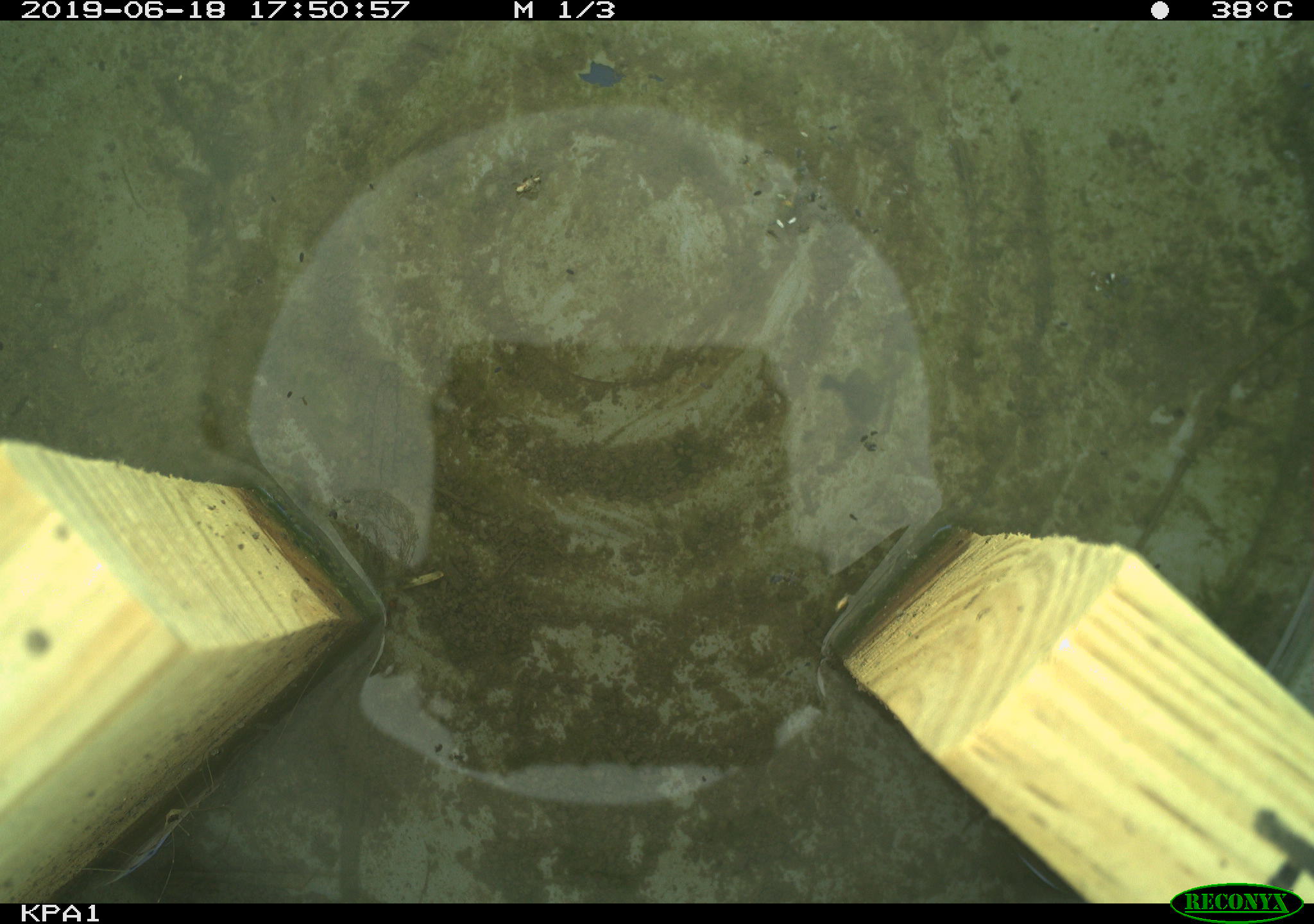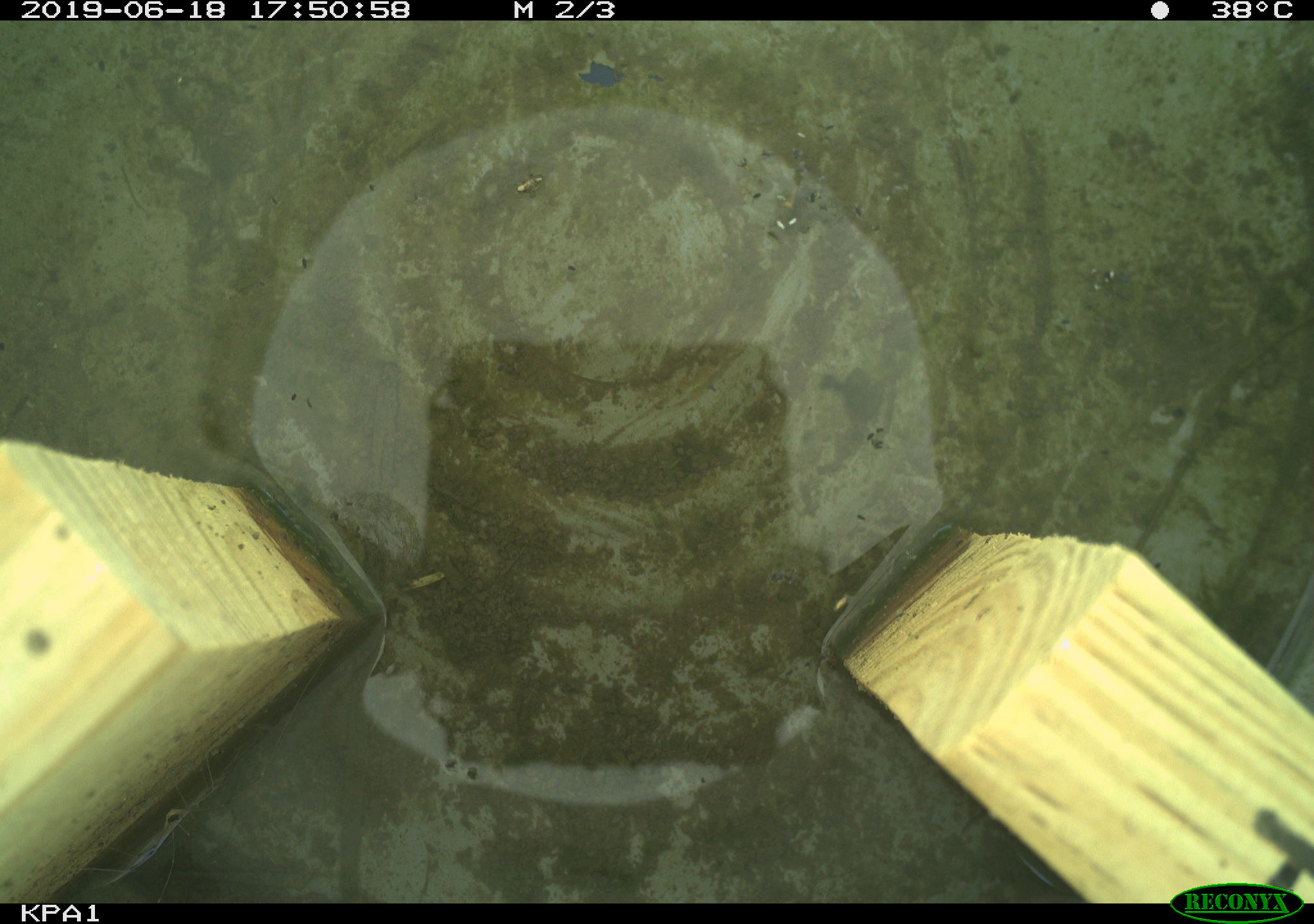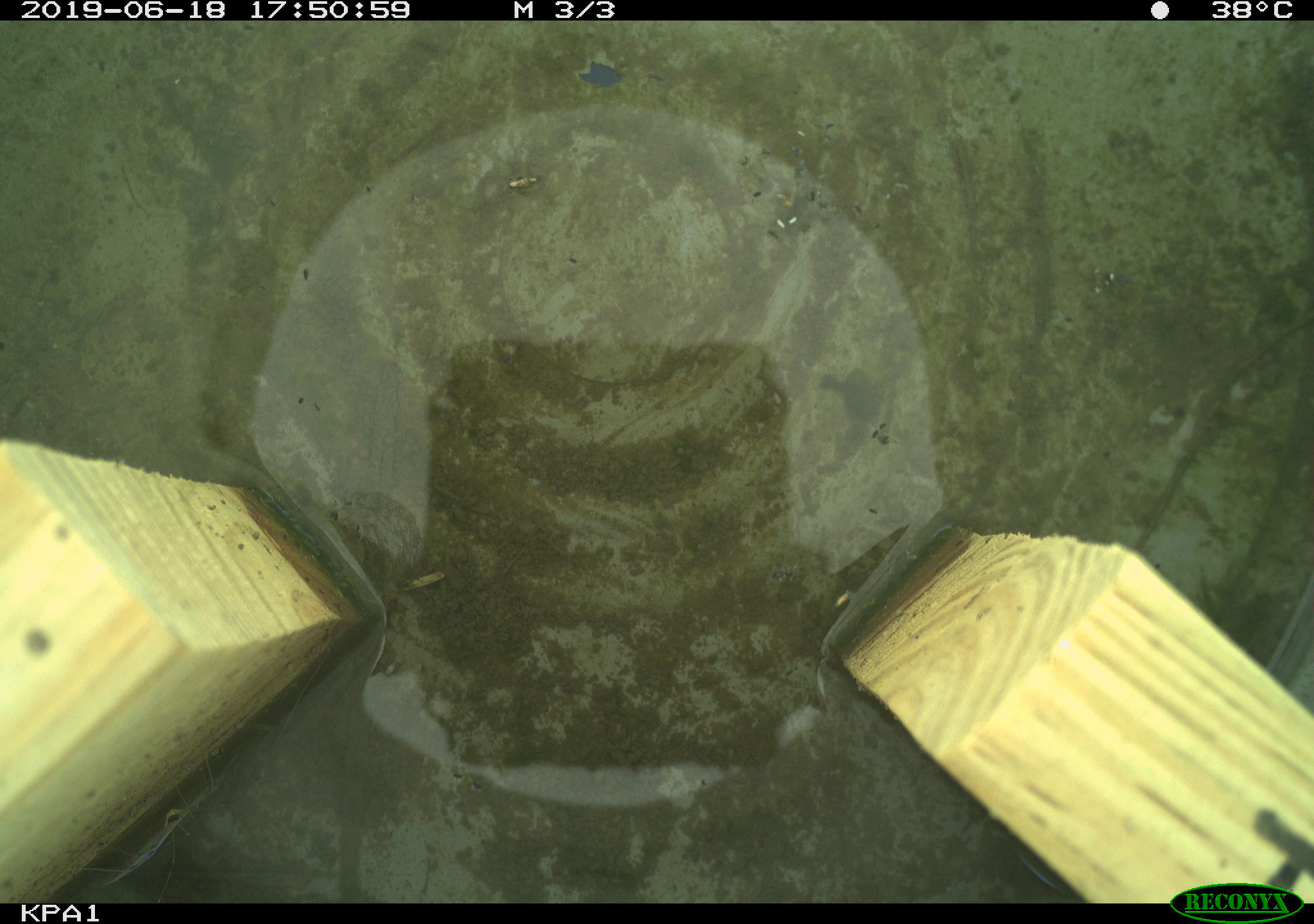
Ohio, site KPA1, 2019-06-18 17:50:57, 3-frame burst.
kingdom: Animalia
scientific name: Animalia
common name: animal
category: invertebrate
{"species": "invertebrate (animal) (Animalia)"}